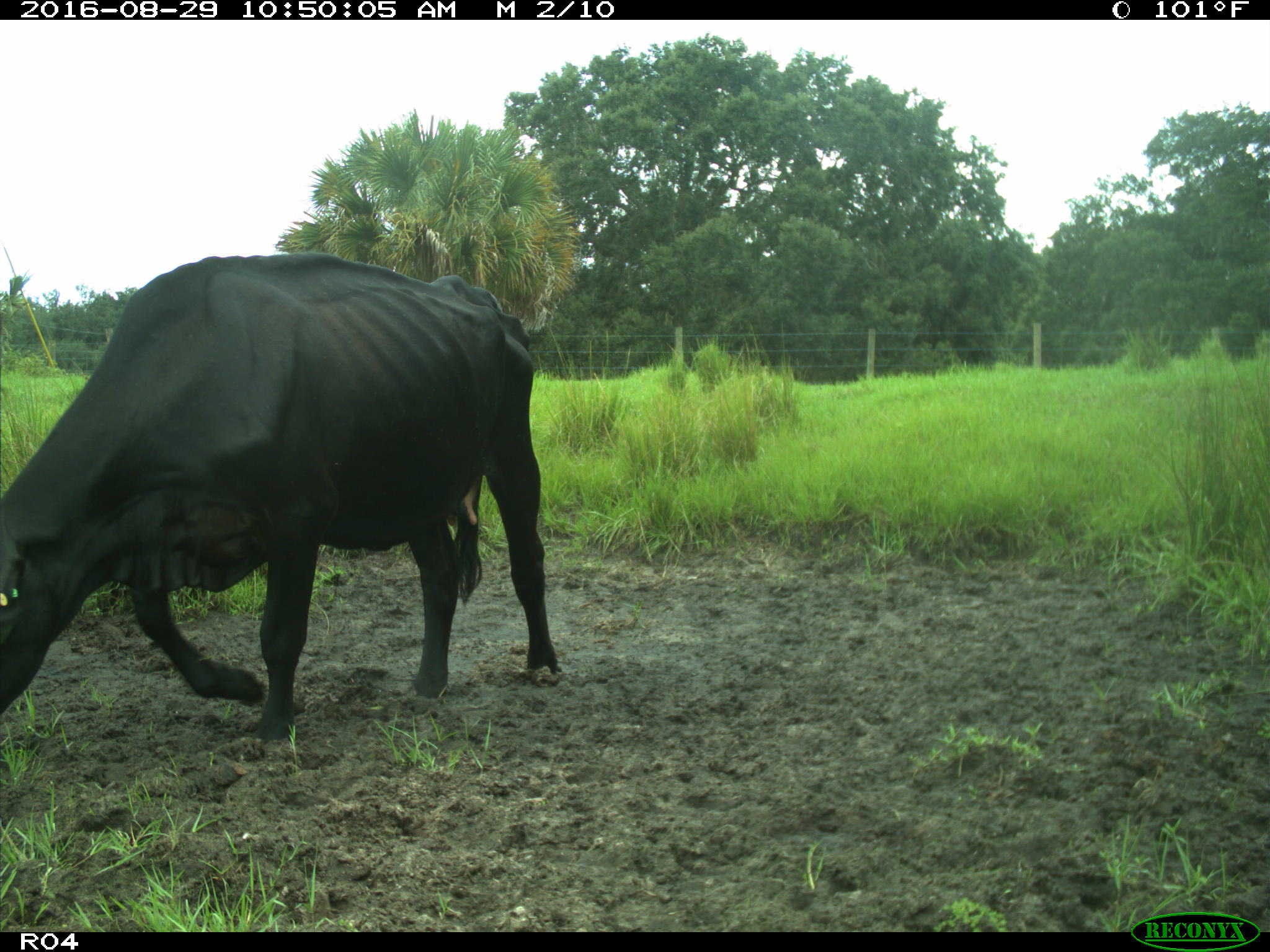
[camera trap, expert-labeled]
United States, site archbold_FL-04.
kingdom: Animalia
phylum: Chordata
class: Mammalia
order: Artiodactyla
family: Bovidae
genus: Bos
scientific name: Bos taurus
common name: domestic cow